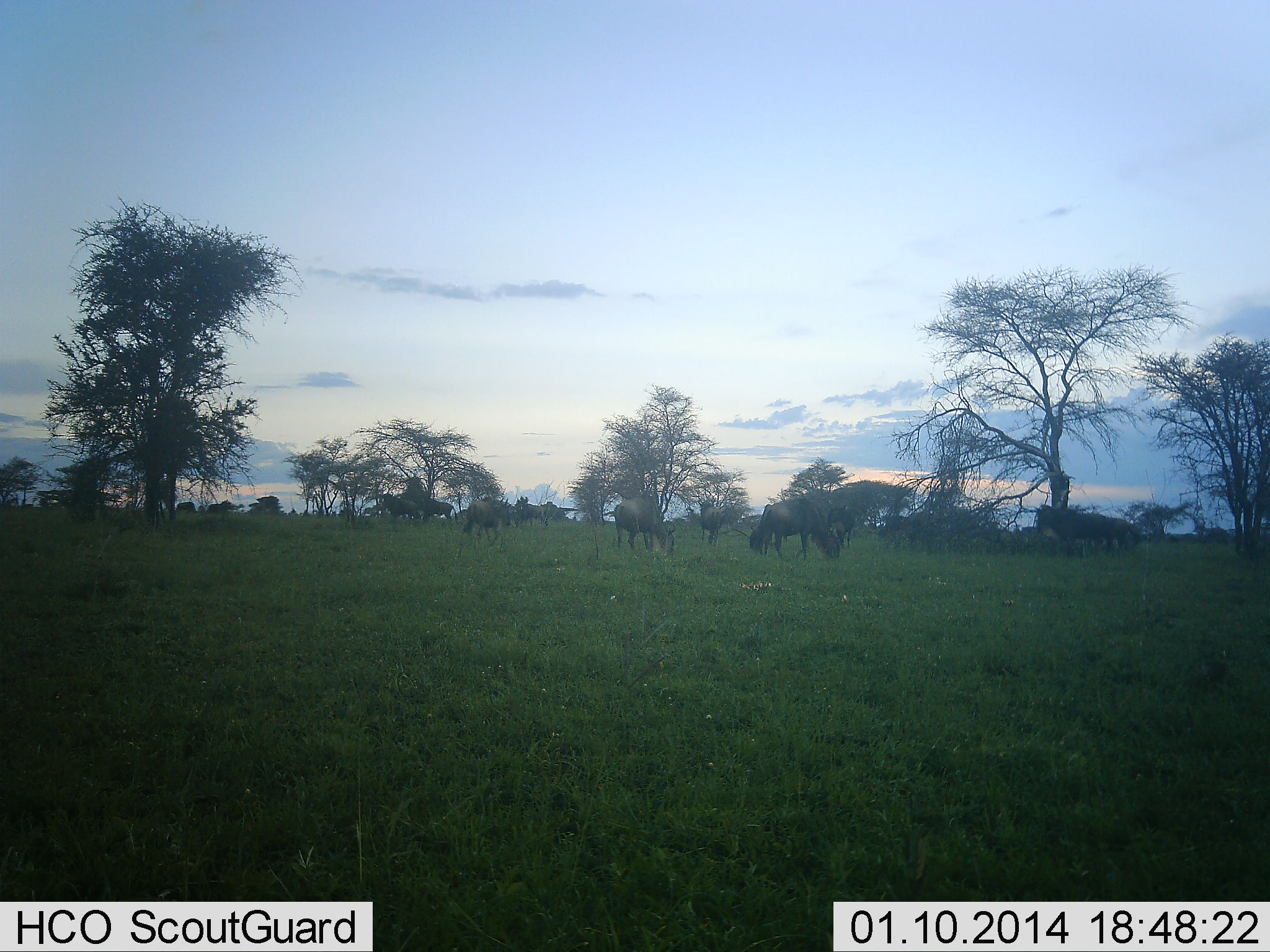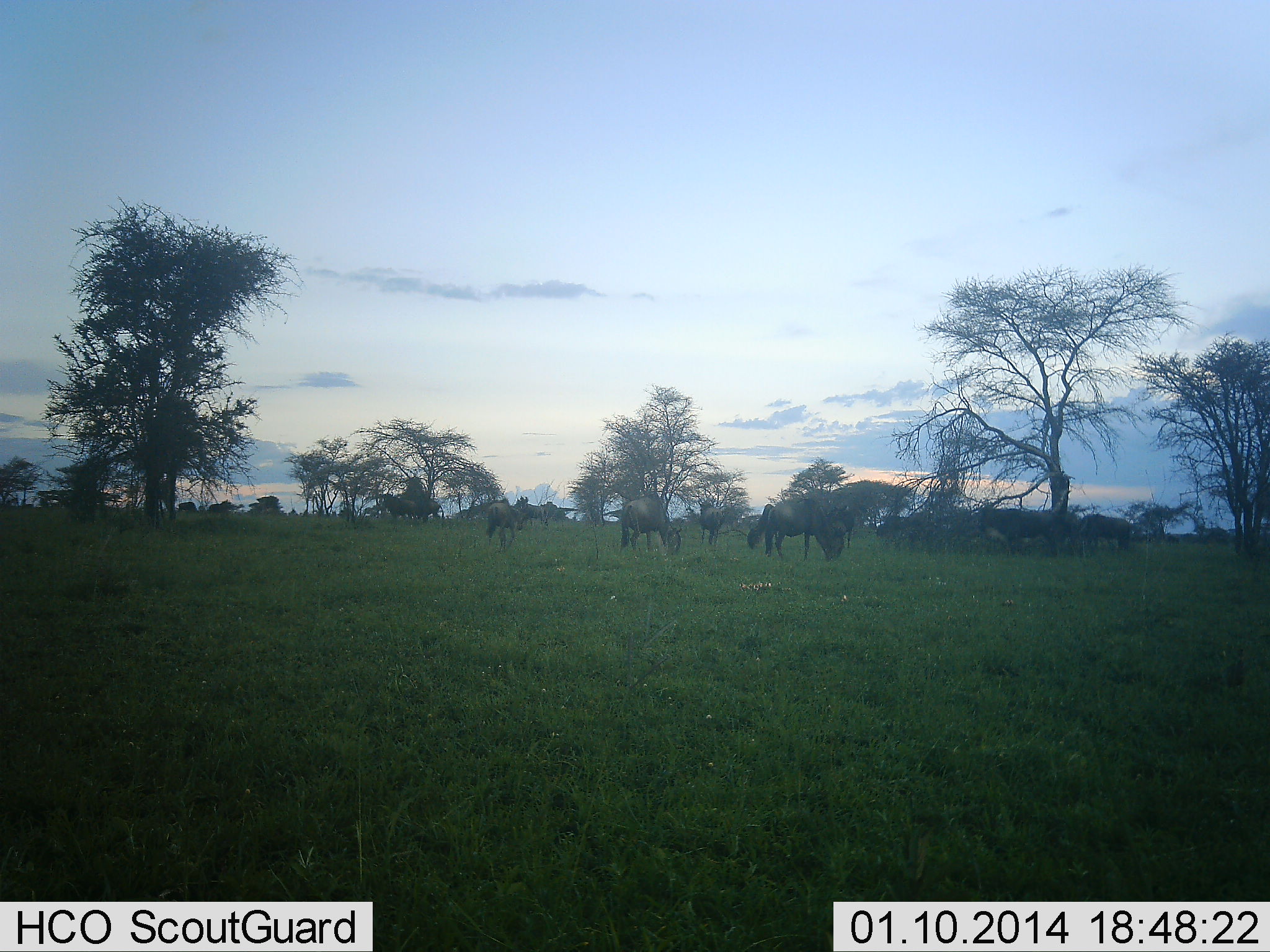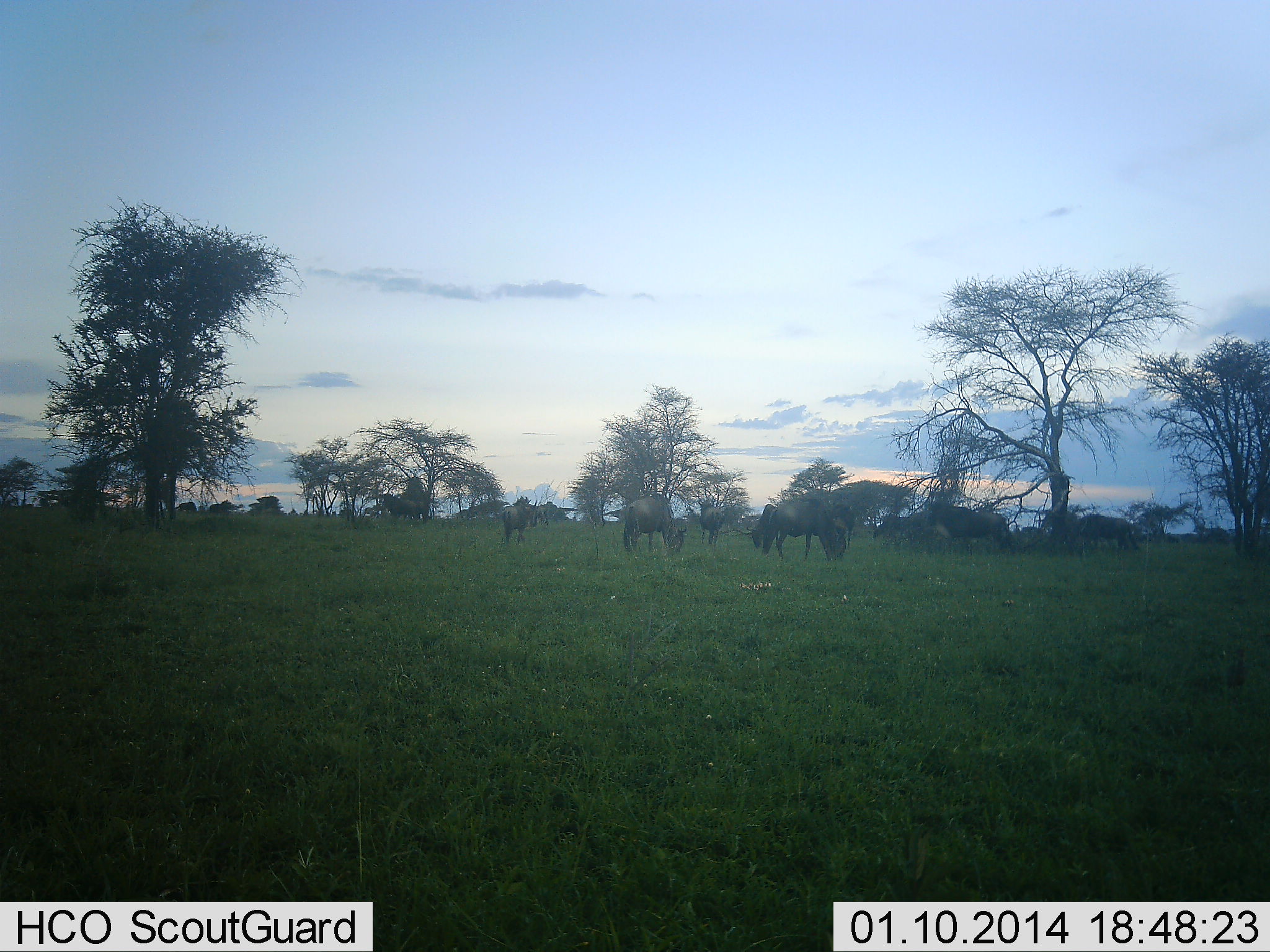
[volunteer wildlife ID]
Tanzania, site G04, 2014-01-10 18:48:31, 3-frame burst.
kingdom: Animalia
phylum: Chordata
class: Mammalia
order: Artiodactyla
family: Bovidae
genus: Connochaetes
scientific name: Connochaetes taurinus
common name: blue wildebeest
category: wildebeest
Wildebeest (blue wildebeest) (Connochaetes taurinus), count 11-50. Behavior (volunteer vote fractions): standing 50%, resting 0%, moving 50%, interacting 0%. Young present (vote fraction): 0%. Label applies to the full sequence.